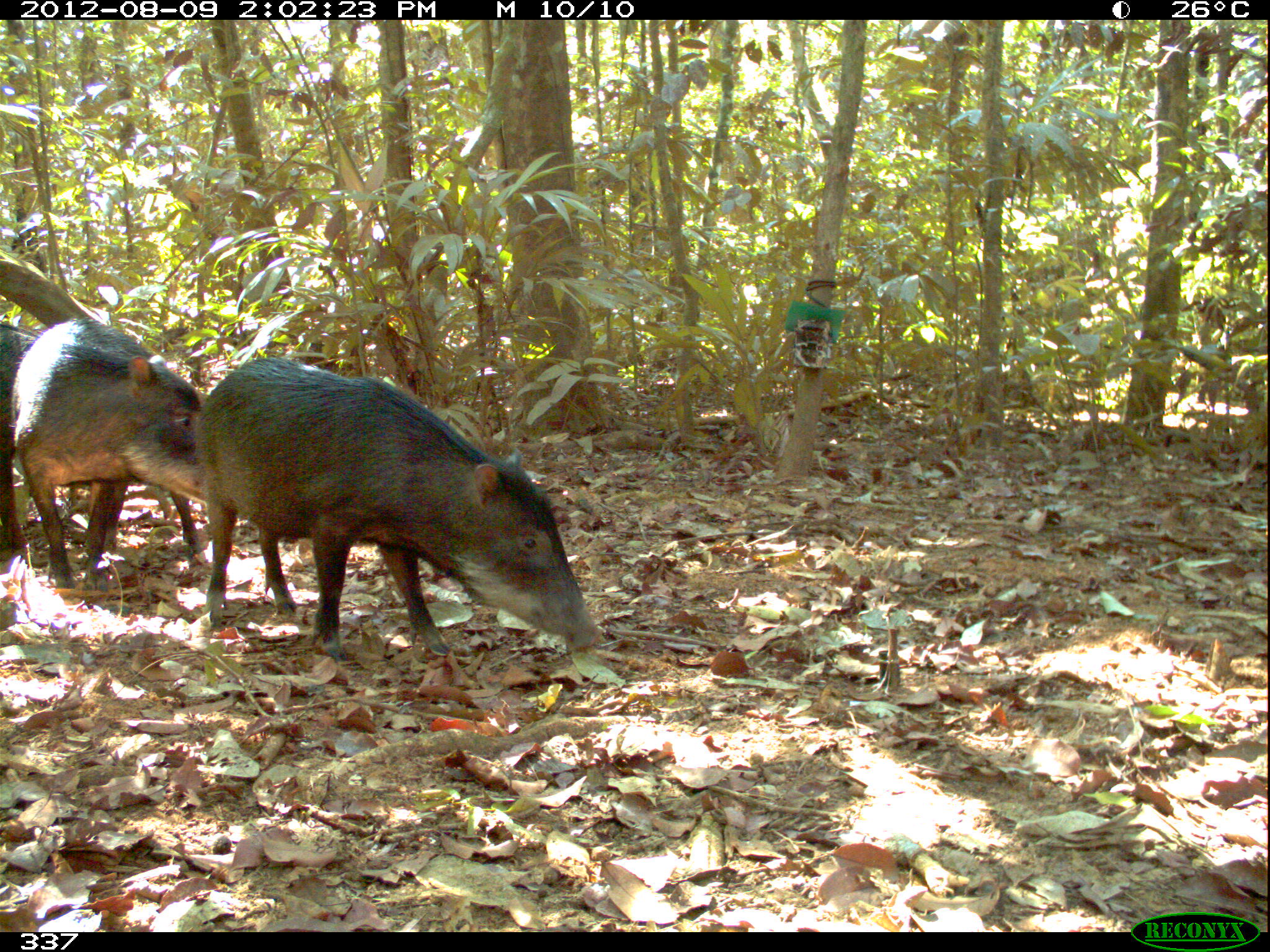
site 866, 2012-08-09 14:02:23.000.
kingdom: Animalia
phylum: Chordata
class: Mammalia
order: Artiodactyla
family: Tayassuidae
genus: Tayassu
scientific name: Tayassu pecari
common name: white-lipped peccary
Tayassu pecari (white-lipped peccary).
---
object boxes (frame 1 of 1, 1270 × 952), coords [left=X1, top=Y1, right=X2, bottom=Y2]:
tayassu pecari: [left=196, top=360, right=601, bottom=654]; [left=10, top=316, right=209, bottom=601]; [left=1, top=318, right=39, bottom=554]